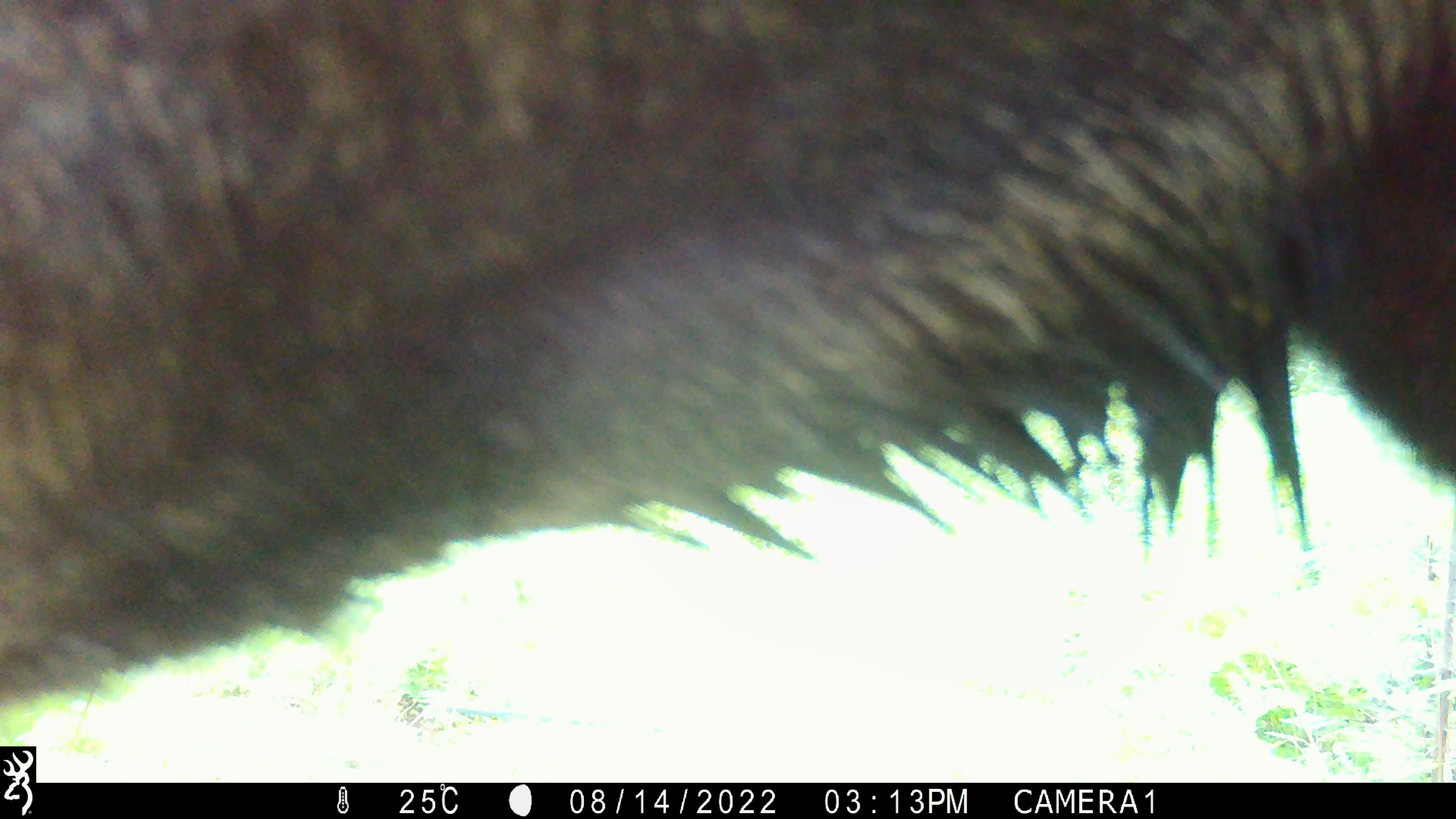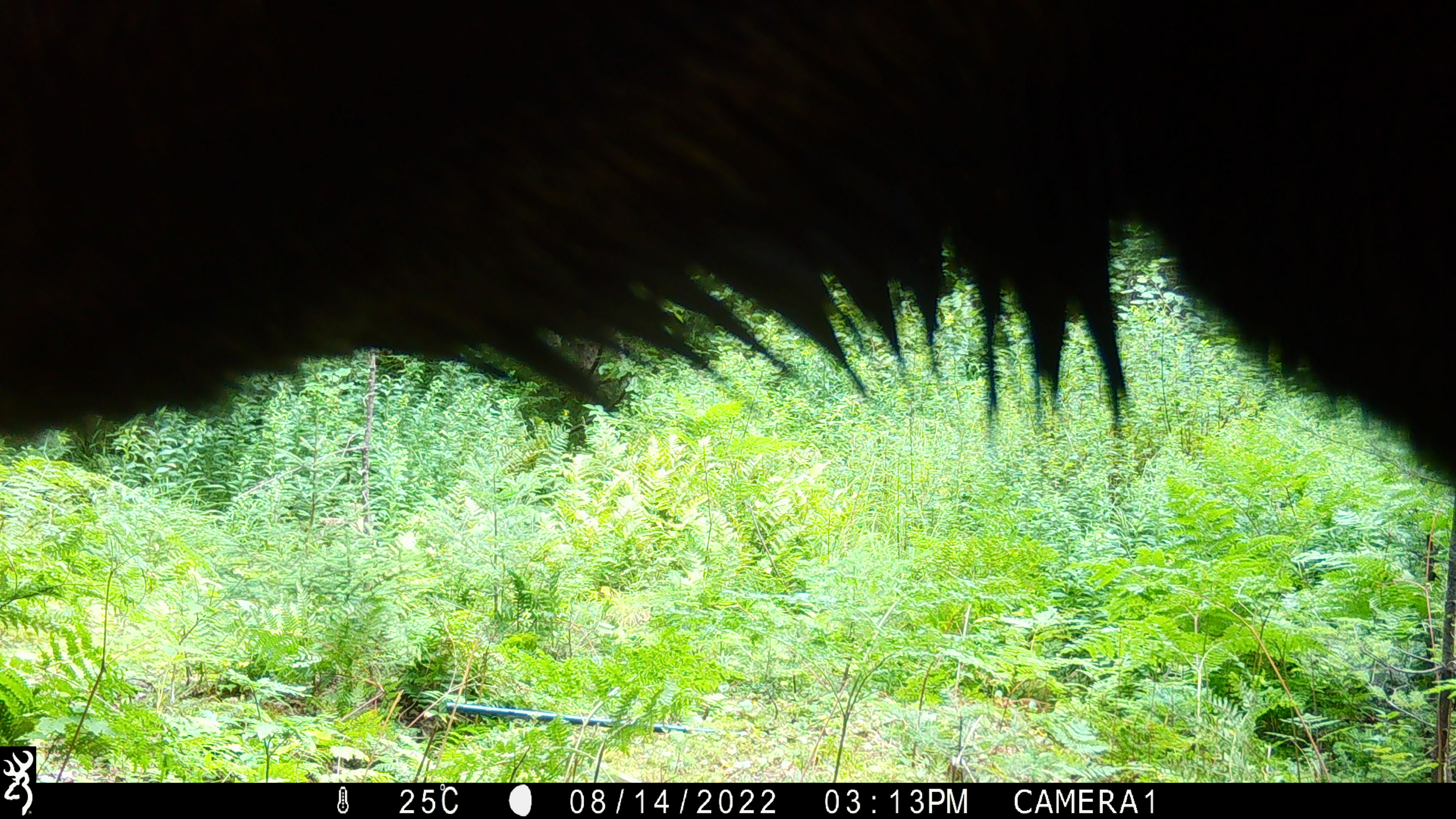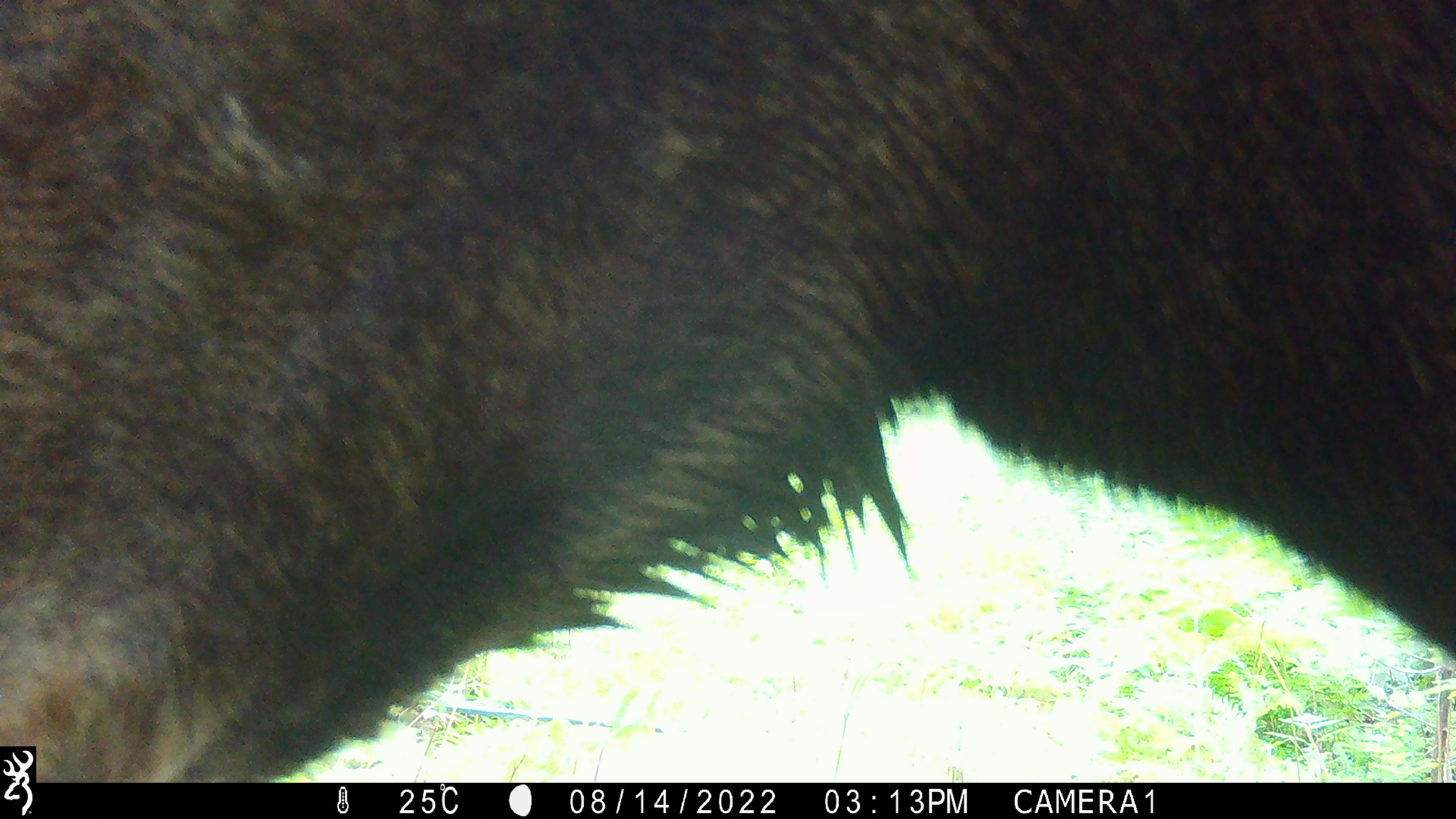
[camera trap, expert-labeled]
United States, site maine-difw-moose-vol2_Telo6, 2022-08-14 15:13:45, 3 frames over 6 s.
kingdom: Animalia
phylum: Chordata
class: Mammalia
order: Artiodactyla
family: Cervidae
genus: Alces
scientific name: Alces alces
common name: moose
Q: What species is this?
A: Moose (Alces alces).